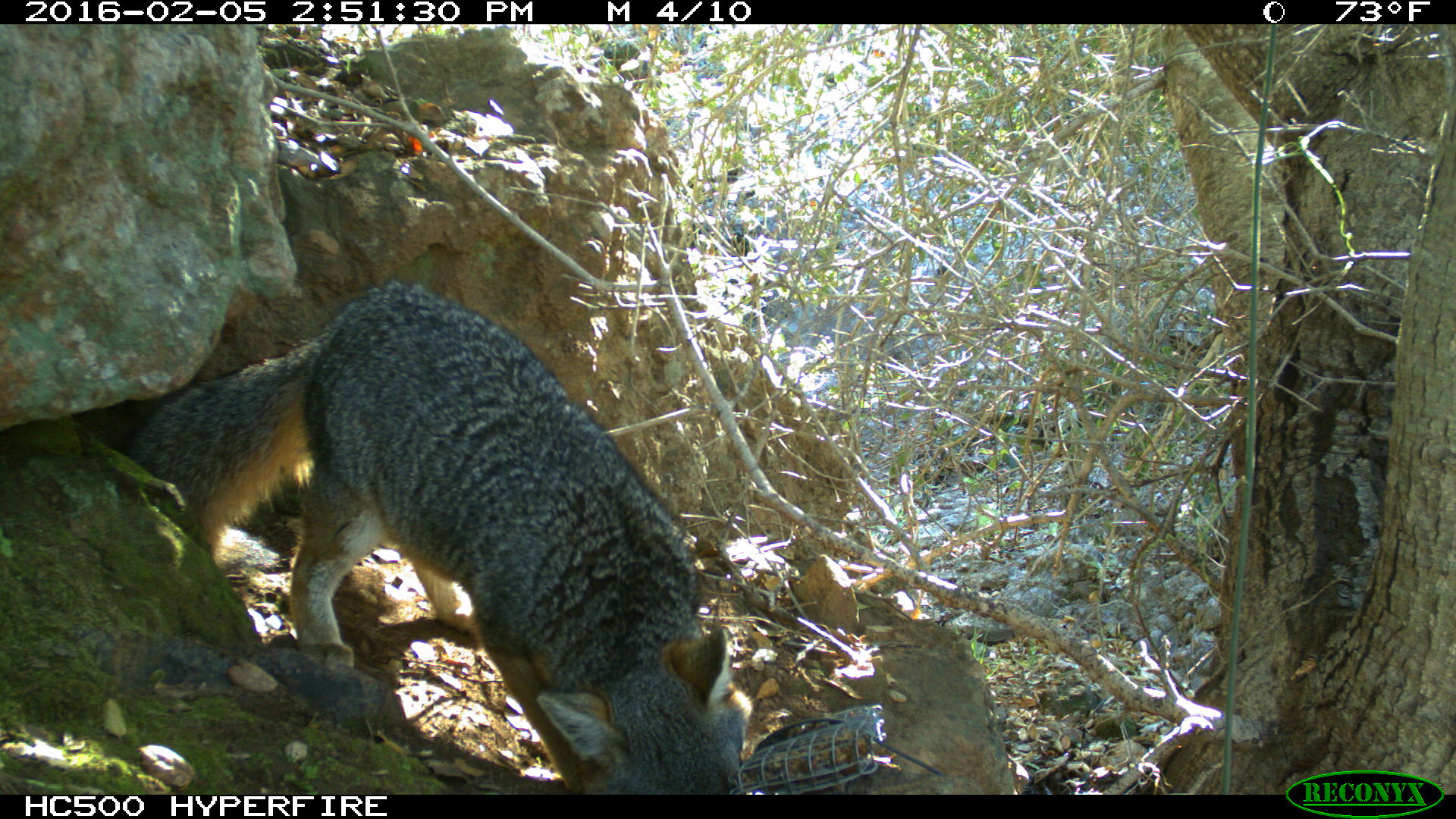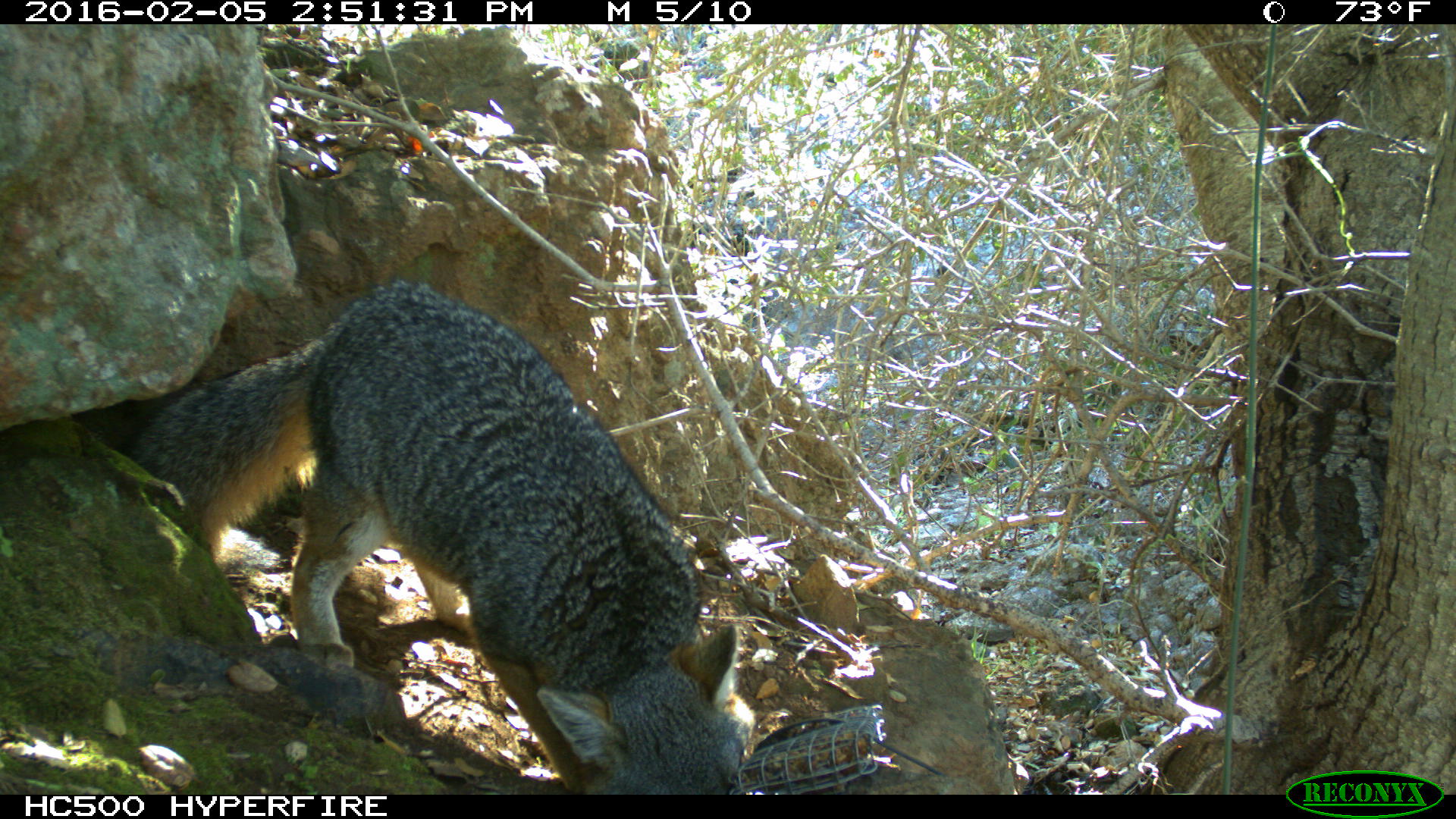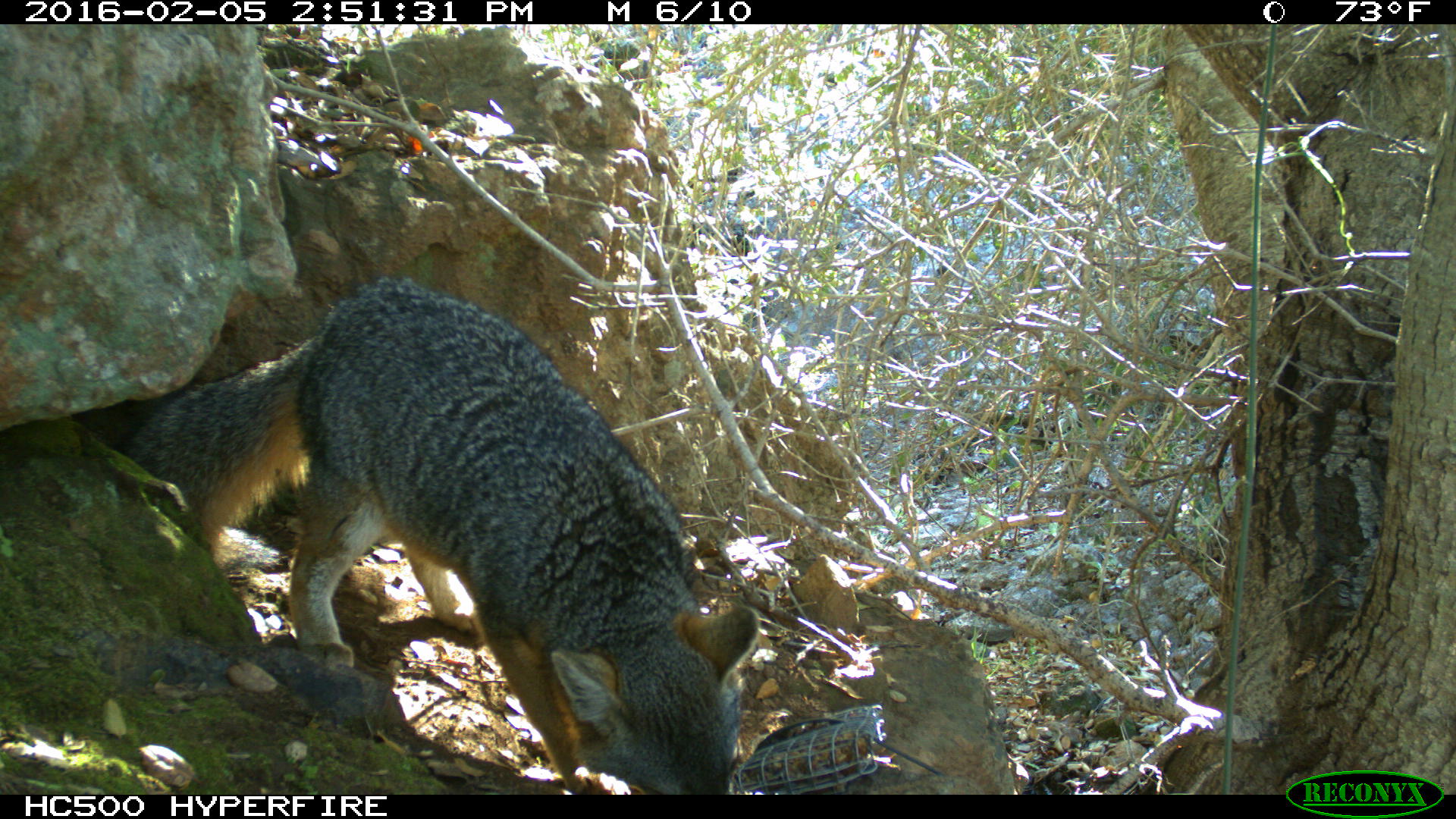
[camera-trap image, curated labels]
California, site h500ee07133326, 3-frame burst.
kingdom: Animalia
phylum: Chordata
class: Mammalia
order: Carnivora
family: Canidae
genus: Urocyon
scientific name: Urocyon littoralis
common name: island fox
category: fox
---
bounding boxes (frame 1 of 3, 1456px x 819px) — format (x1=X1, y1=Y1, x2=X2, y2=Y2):
fox: (x1=121, y1=280, x2=752, y2=795)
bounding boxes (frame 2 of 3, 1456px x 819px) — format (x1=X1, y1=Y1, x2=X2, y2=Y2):
fox: (x1=118, y1=275, x2=758, y2=793)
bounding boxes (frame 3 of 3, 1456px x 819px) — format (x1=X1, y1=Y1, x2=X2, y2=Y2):
fox: (x1=109, y1=270, x2=758, y2=795)